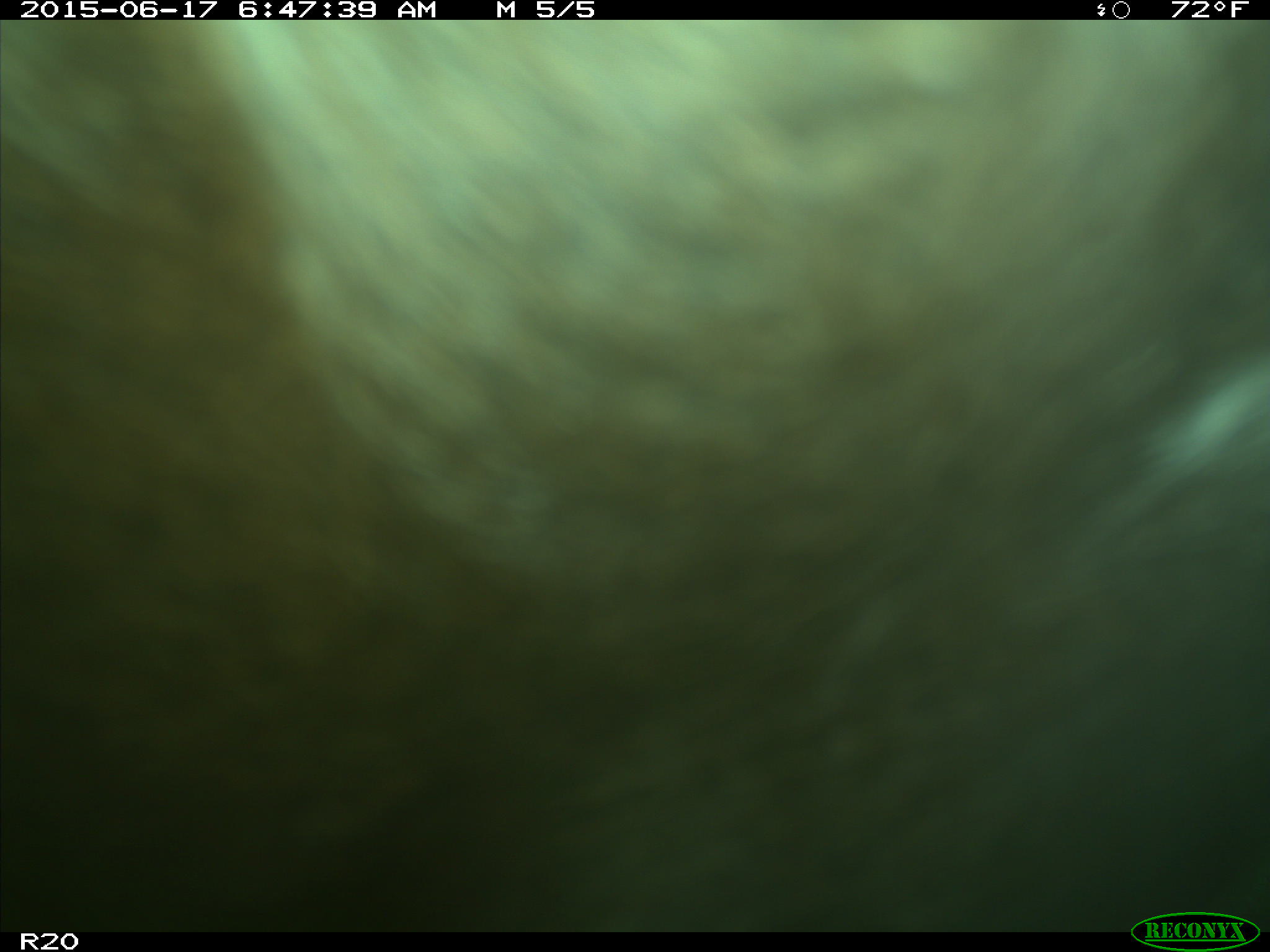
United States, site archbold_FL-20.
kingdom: Animalia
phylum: Chordata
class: Mammalia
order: Artiodactyla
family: Bovidae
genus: Bos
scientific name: Bos taurus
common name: domestic cow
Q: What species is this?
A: Bos taurus (domestic cow).